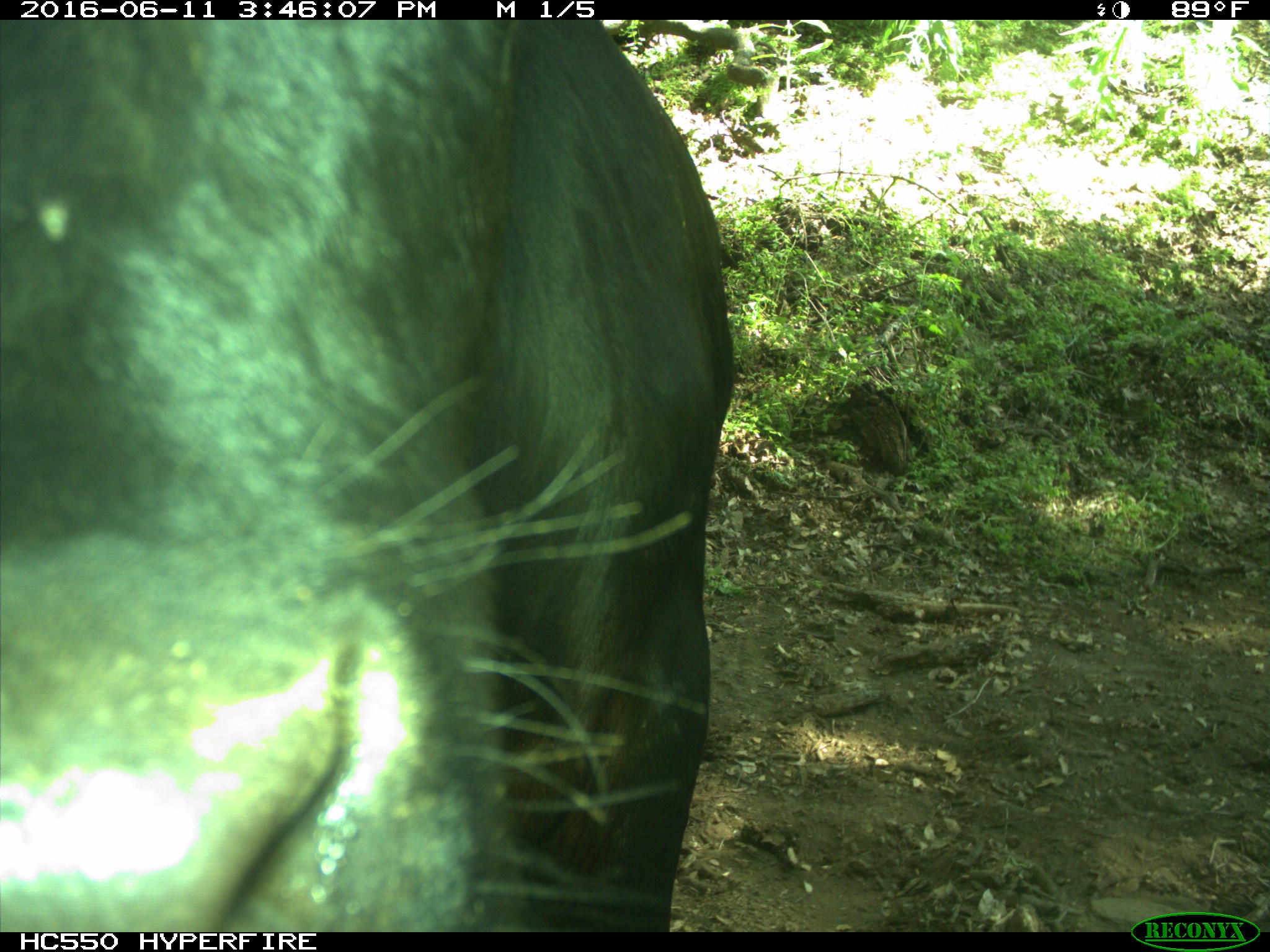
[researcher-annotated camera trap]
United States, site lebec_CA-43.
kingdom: Animalia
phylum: Chordata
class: Mammalia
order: Artiodactyla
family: Bovidae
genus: Bos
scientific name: Bos taurus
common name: domestic cow